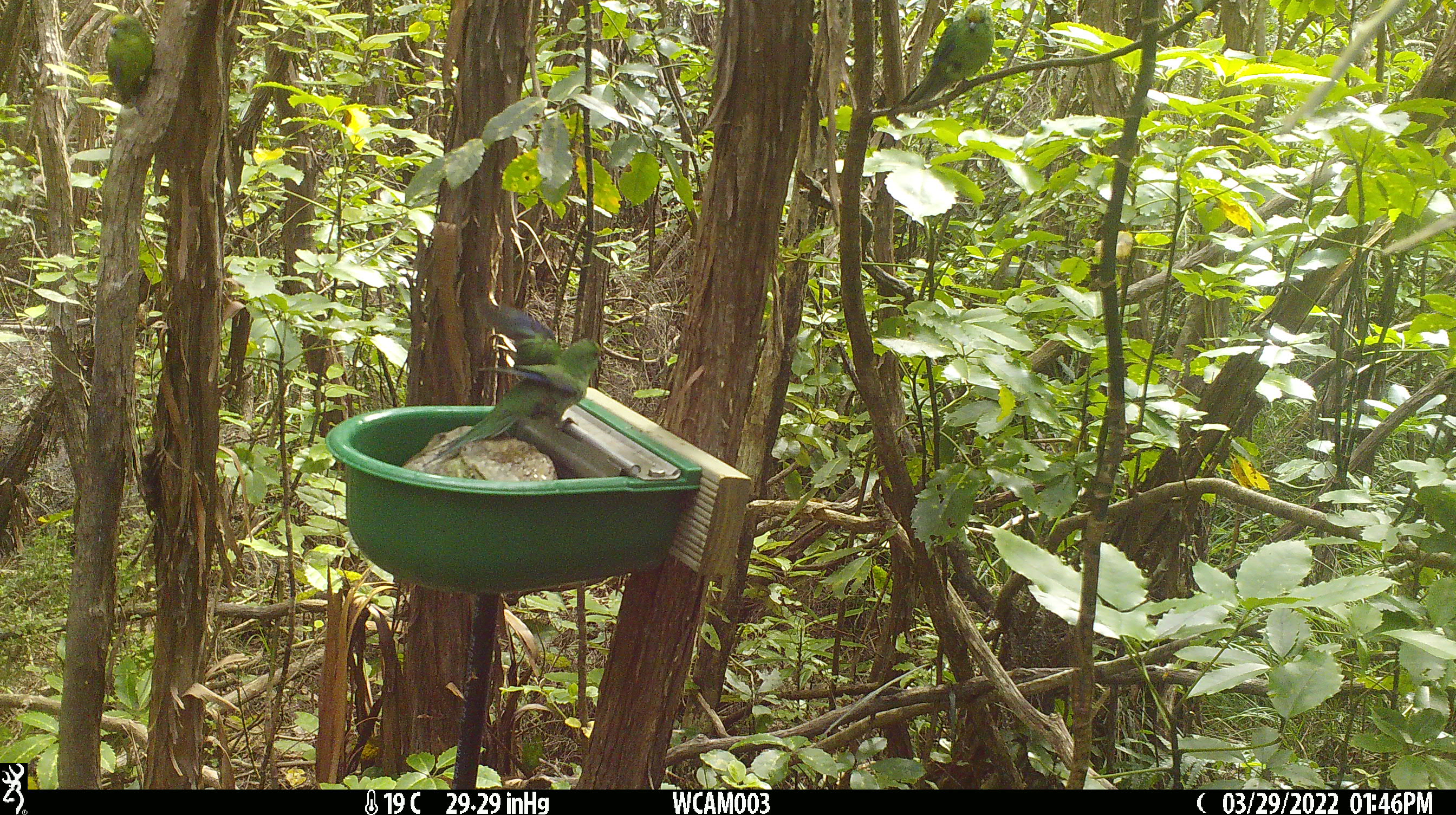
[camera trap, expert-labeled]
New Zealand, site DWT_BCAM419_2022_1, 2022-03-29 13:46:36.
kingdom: Animalia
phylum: Chordata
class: Aves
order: Psittaciformes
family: Psittaculidae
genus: Cyanoramphus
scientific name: Cyanoramphus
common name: parakeet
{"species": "parakeet (Cyanoramphus)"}